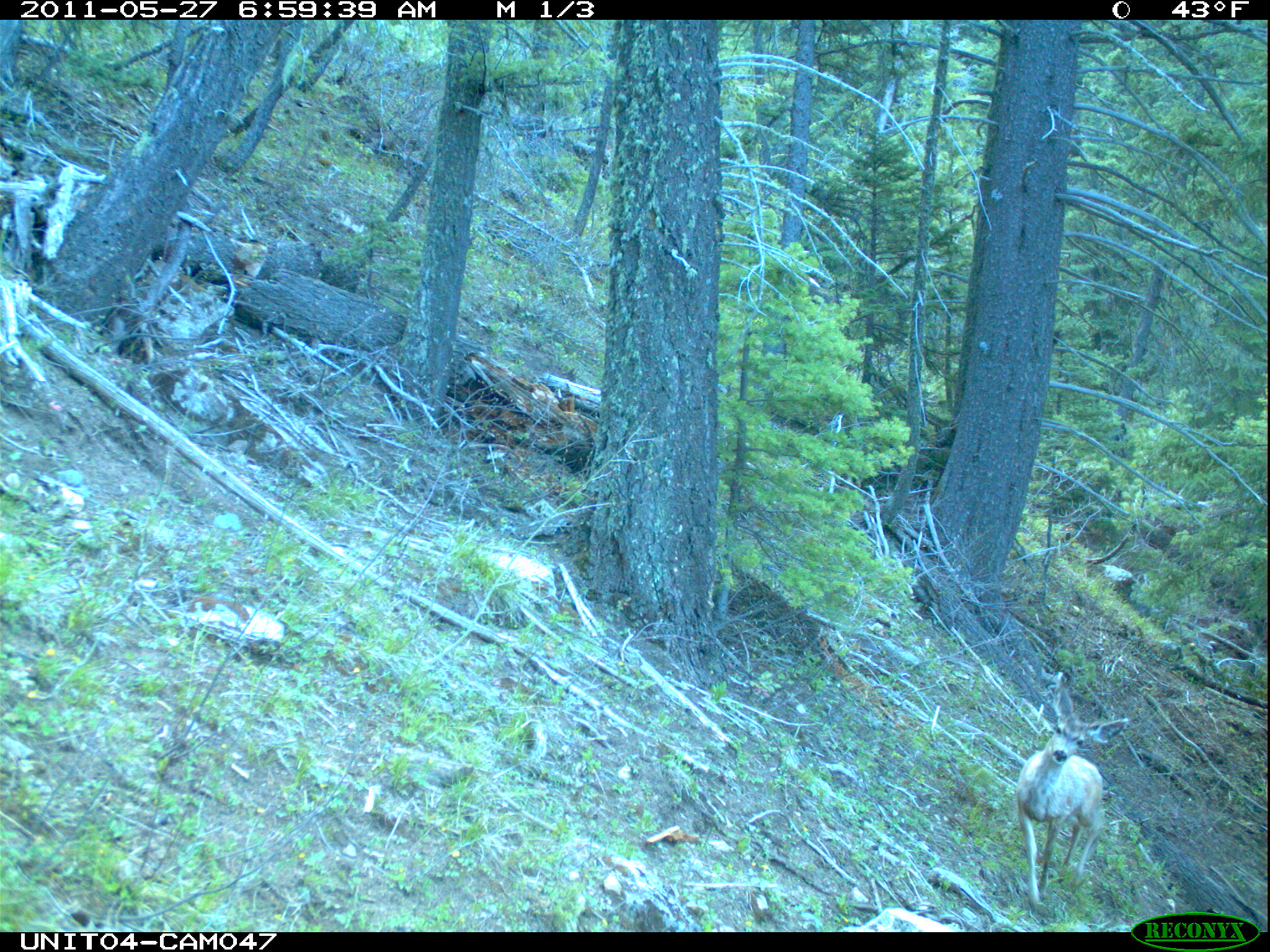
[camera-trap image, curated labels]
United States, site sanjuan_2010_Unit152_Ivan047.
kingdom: Animalia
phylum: Chordata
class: Mammalia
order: Artiodactyla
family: Cervidae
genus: Odocoileus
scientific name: Odocoileus hemionus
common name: mule deer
Odocoileus hemionus (mule deer).